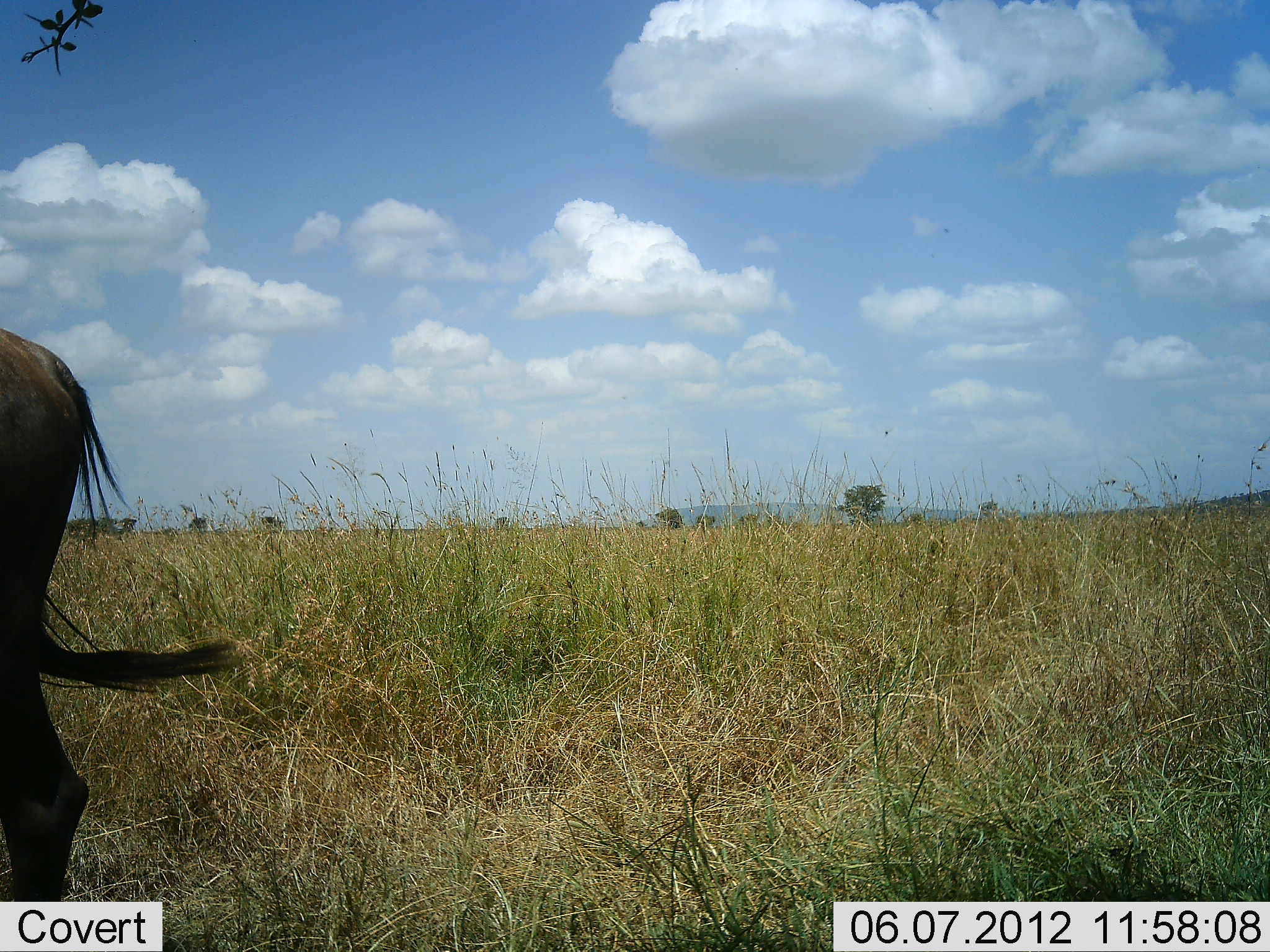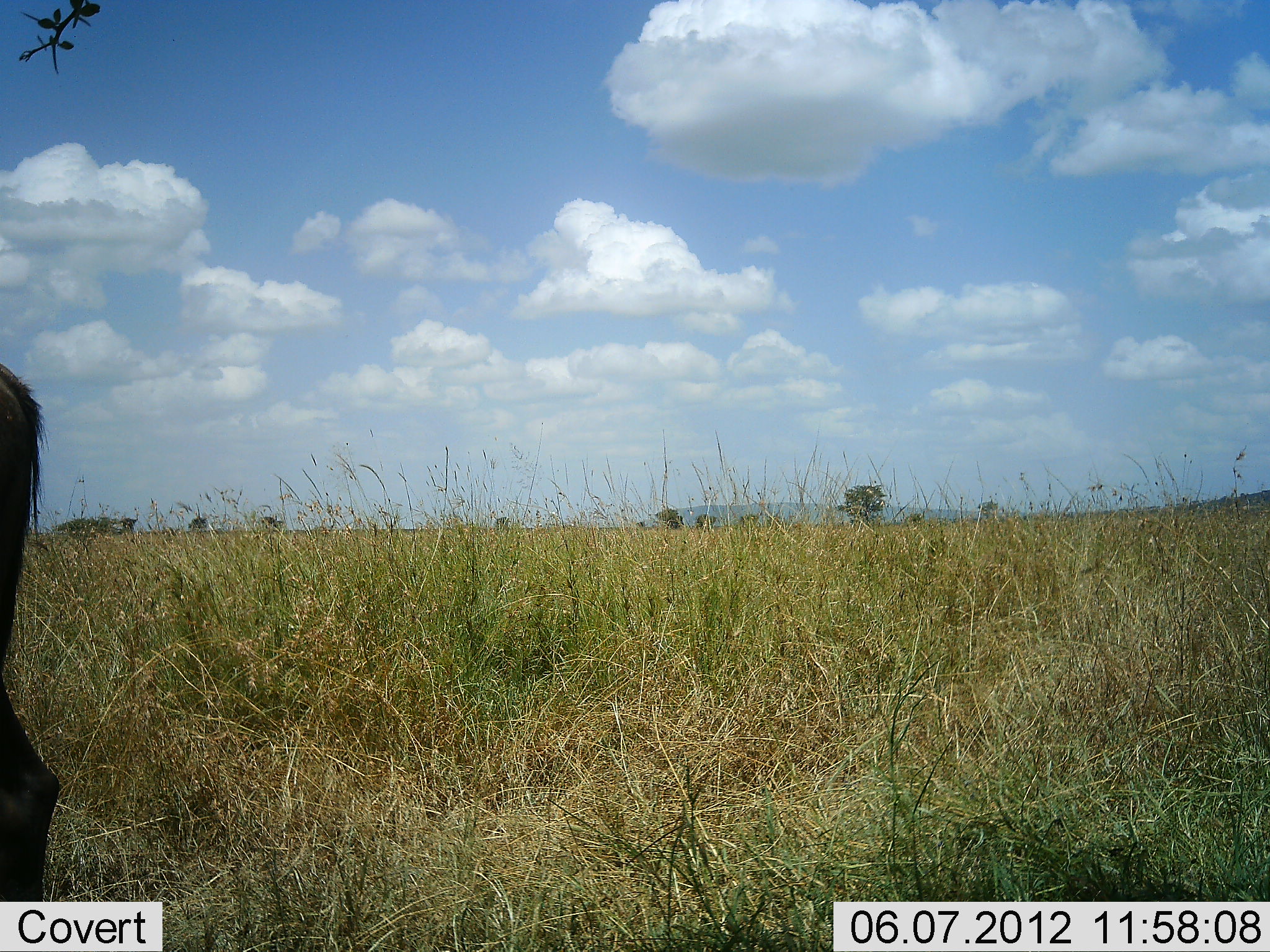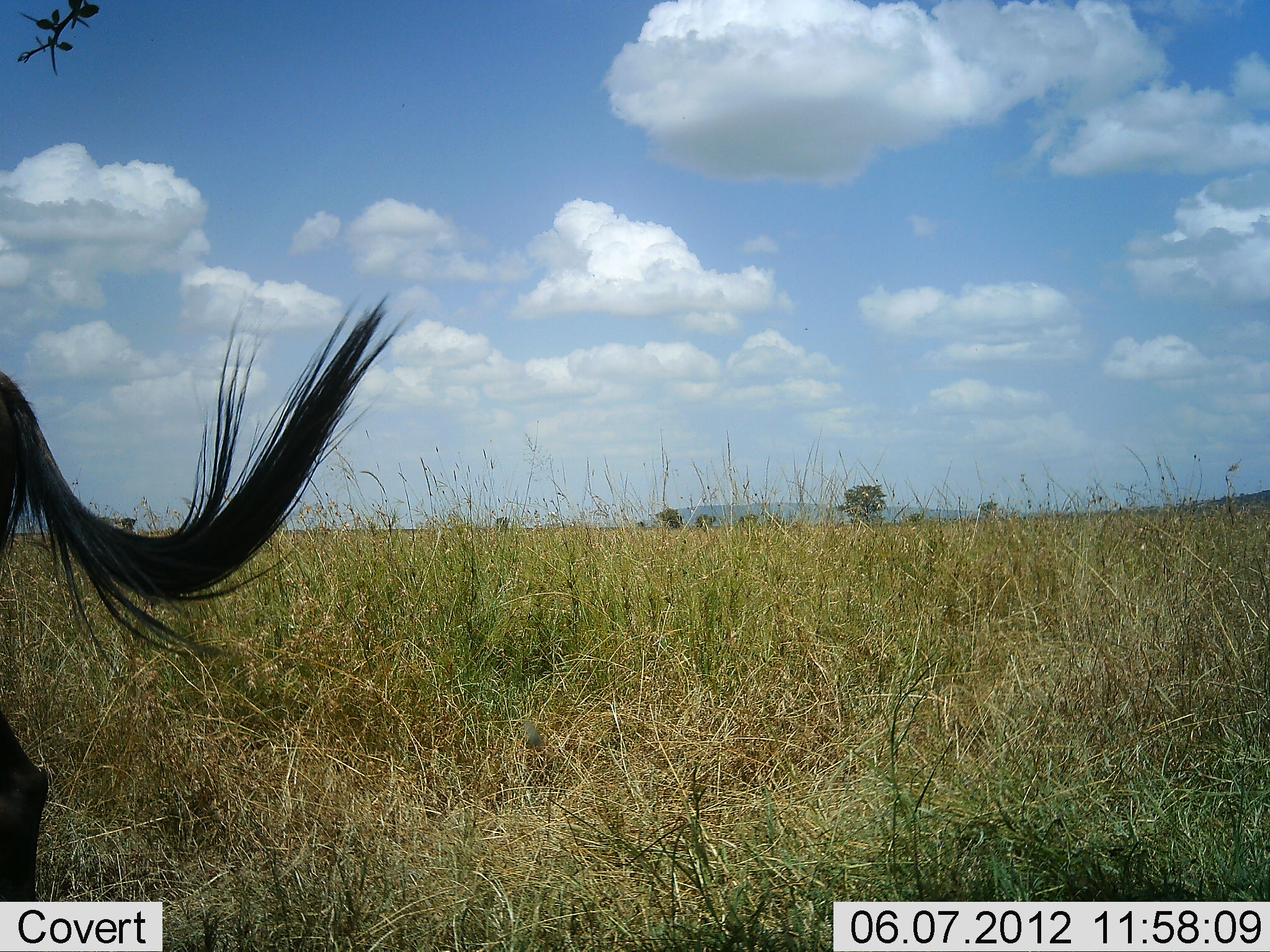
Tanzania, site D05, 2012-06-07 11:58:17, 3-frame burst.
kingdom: Animalia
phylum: Chordata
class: Mammalia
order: Artiodactyla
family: Bovidae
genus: Connochaetes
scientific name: Connochaetes taurinus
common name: blue wildebeest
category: wildebeest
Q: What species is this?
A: Wildebeest (blue wildebeest) (Connochaetes taurinus).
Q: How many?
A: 1.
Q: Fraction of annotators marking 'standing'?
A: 90%.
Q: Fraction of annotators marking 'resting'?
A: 0%.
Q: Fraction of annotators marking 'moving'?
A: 10%.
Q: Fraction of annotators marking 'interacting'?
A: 0%.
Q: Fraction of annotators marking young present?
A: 0%.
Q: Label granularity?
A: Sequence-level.